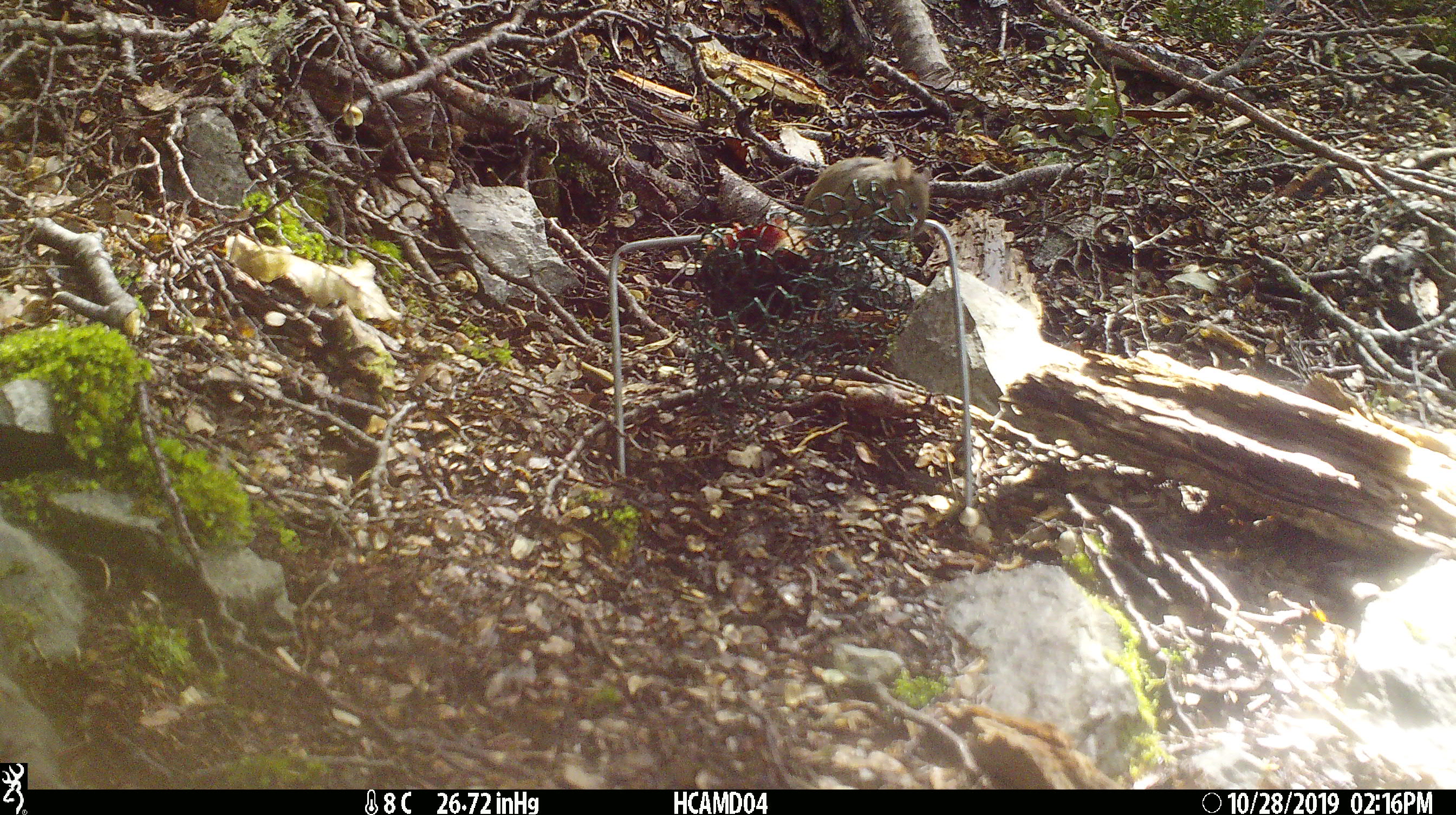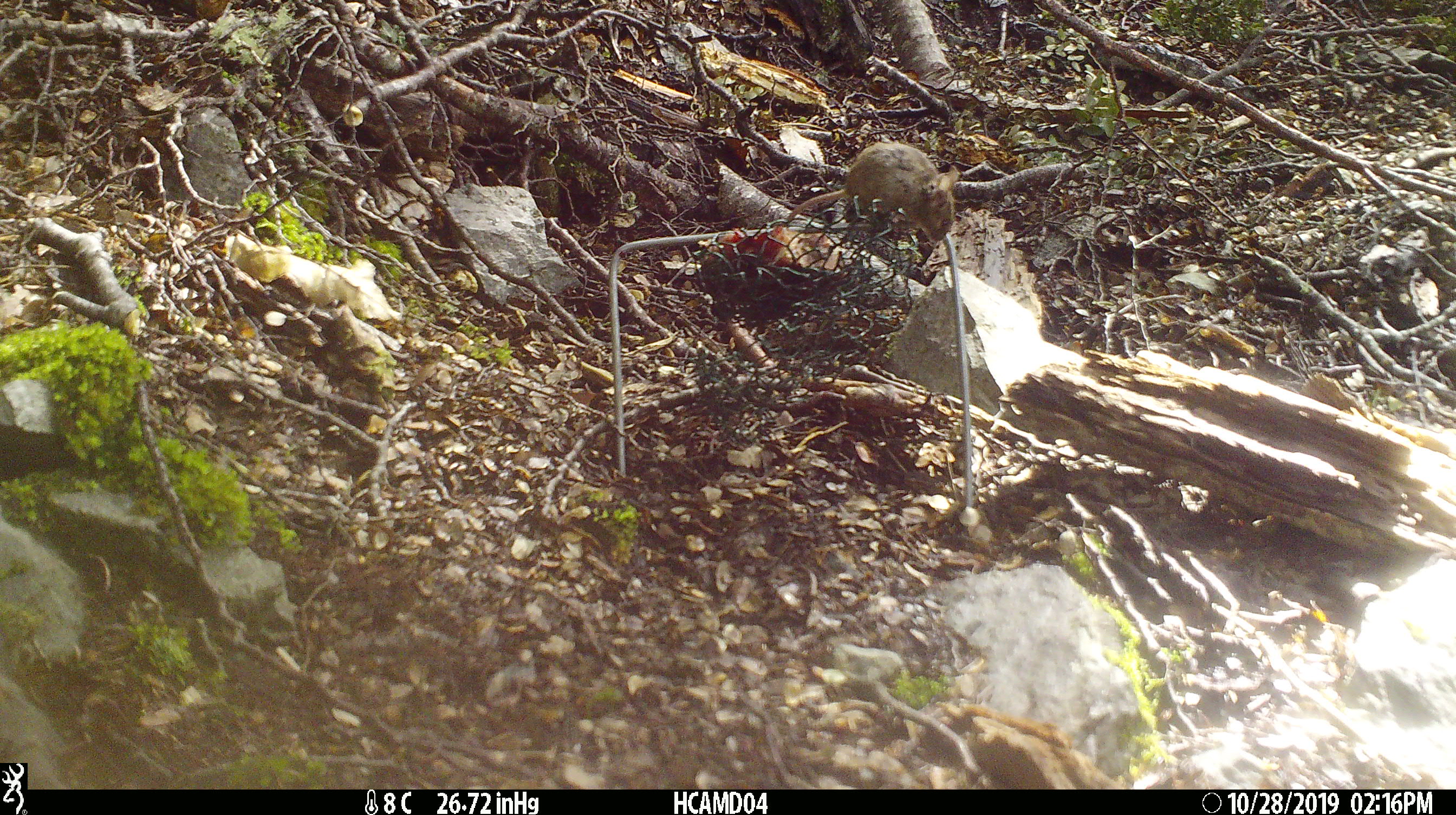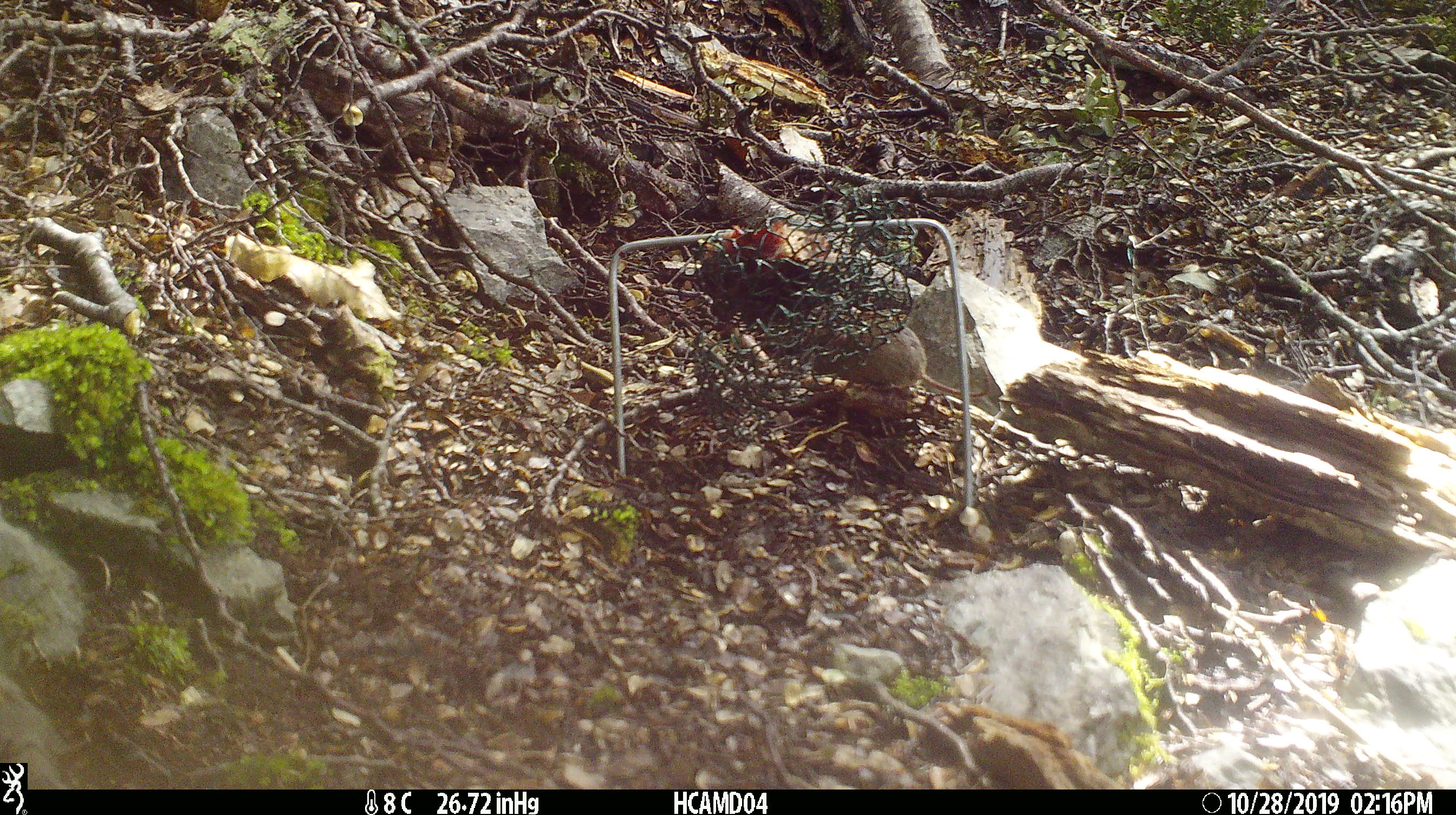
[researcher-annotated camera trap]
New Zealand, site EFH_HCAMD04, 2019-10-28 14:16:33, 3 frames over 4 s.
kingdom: Animalia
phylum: Chordata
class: Mammalia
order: Rodentia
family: Muridae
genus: Mus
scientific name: Mus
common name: mouse